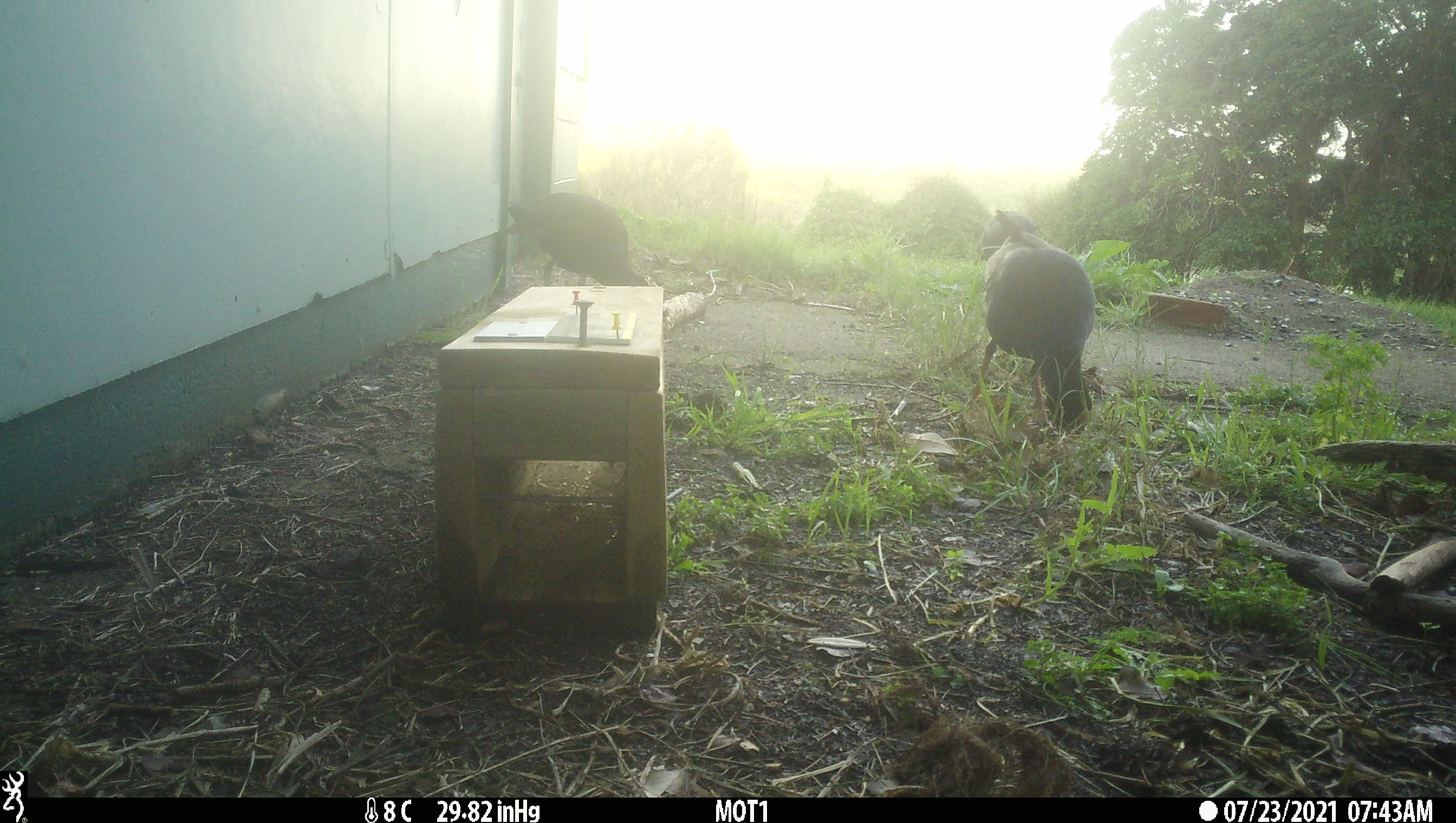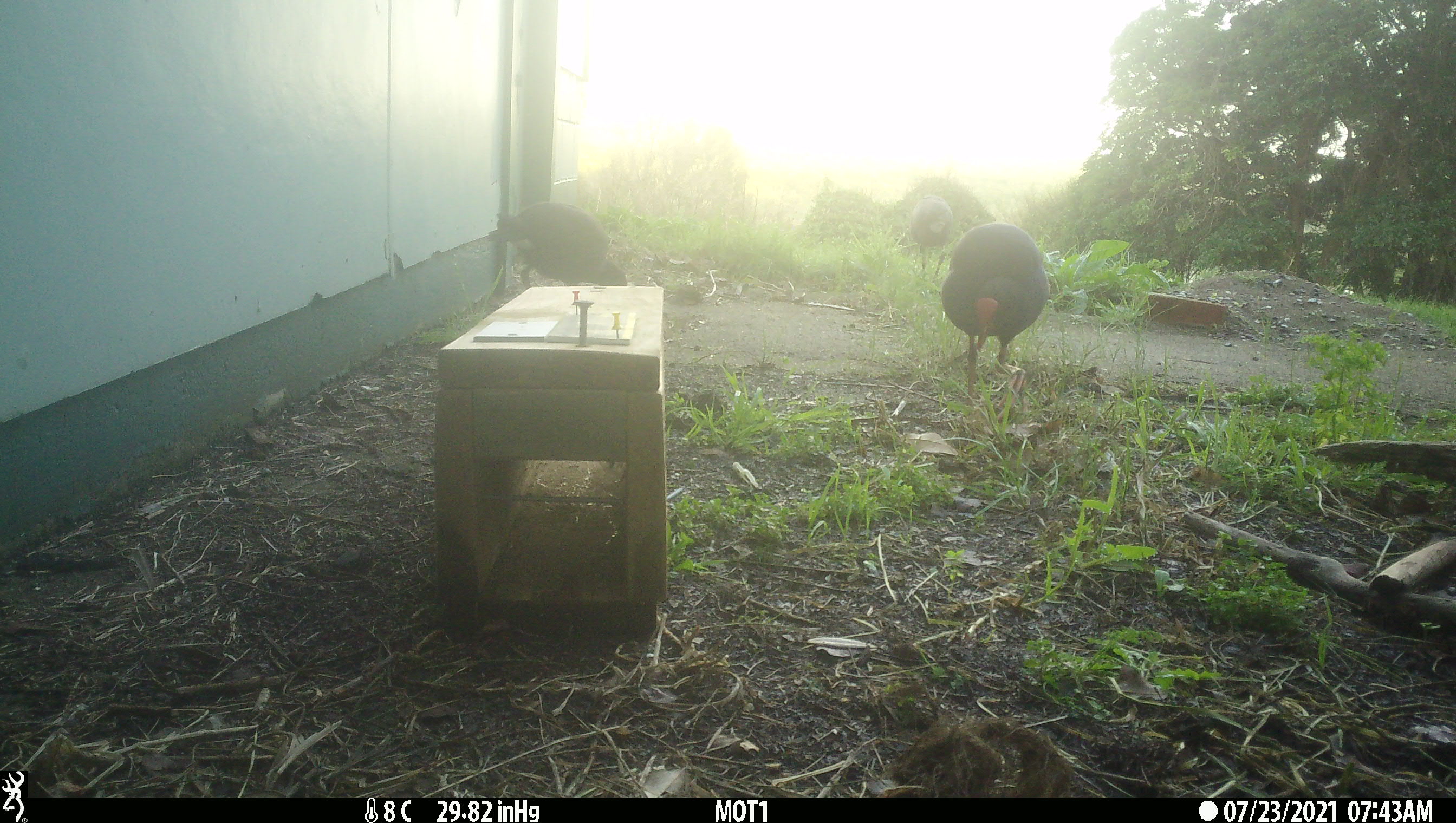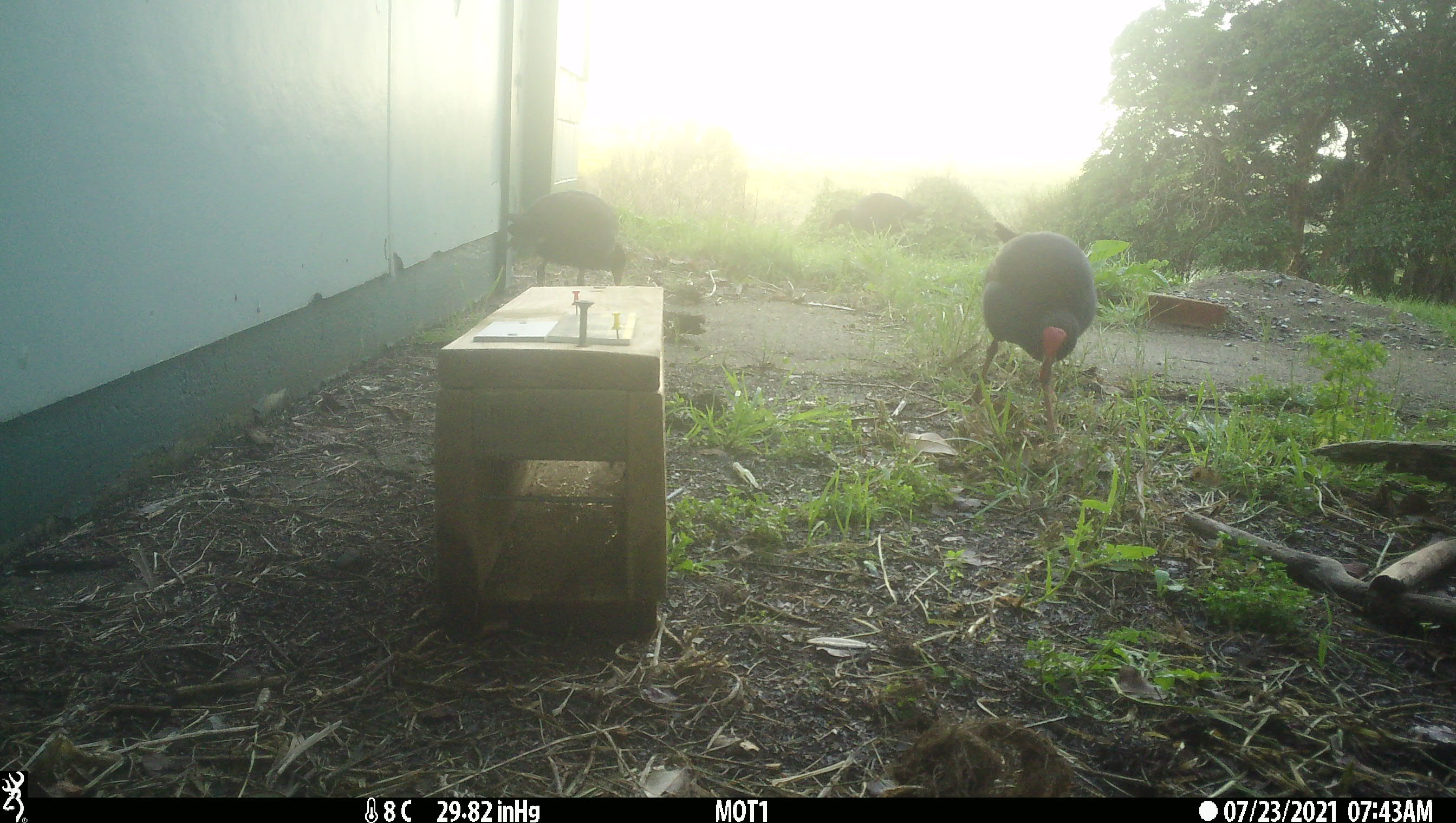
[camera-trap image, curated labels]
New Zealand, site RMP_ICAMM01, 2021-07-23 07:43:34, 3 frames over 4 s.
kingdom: Animalia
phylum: Chordata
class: Aves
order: Gruiformes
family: Rallidae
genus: Porphyrio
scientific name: Porphyrio melanotus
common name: australasian swamphen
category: pukeko